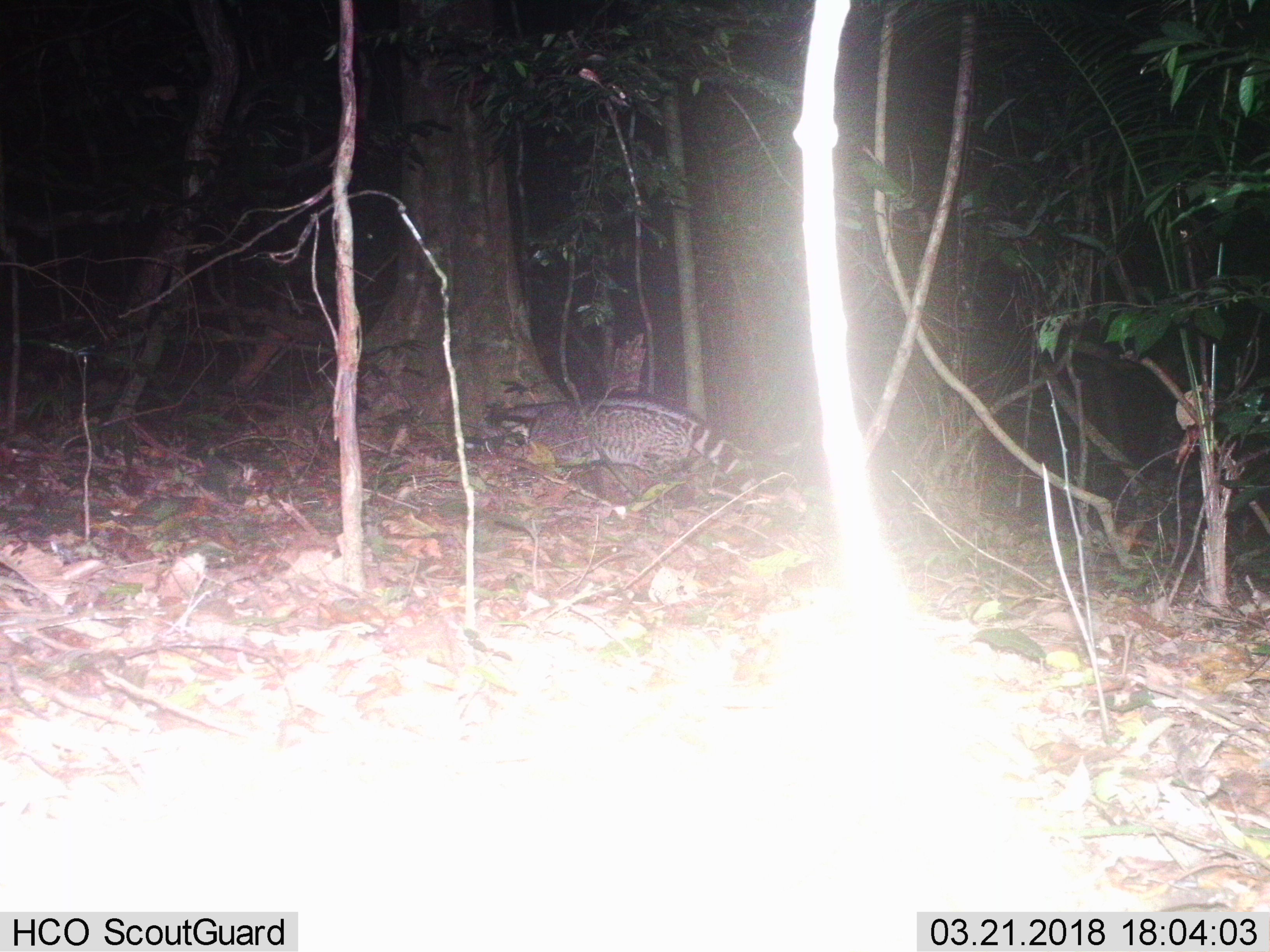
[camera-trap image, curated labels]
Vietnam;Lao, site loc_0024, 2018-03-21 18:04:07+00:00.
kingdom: Animalia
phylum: Chordata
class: Mammalia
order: Carnivora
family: Viverridae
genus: Viverra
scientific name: Viverra zibetha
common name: large indian civet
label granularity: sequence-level